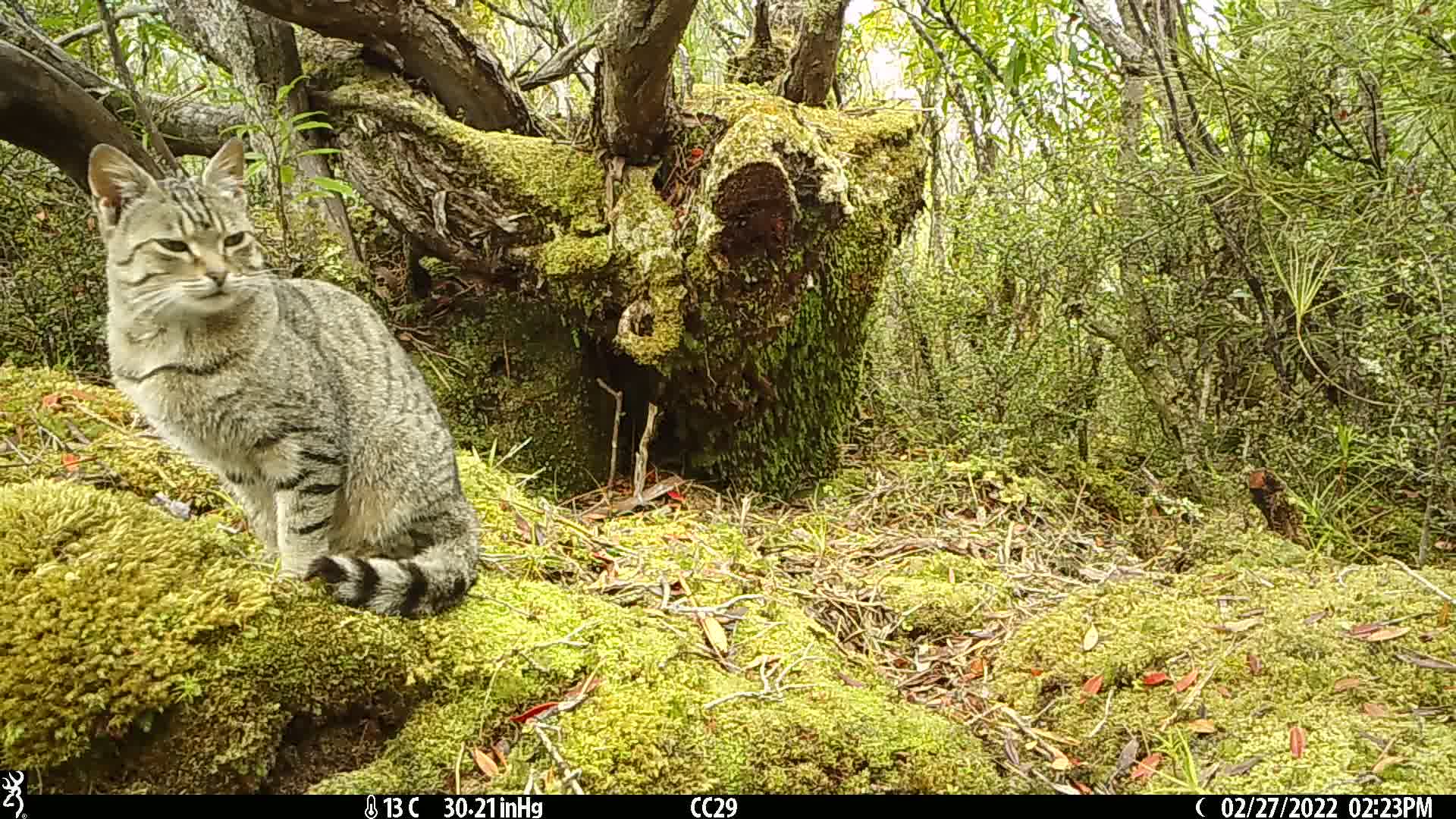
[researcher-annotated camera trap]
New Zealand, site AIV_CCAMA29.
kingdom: Animalia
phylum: Chordata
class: Mammalia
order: Carnivora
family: Felidae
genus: Felis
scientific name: Felis catus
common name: domestic cat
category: cat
Cat (domestic cat) (Felis catus).